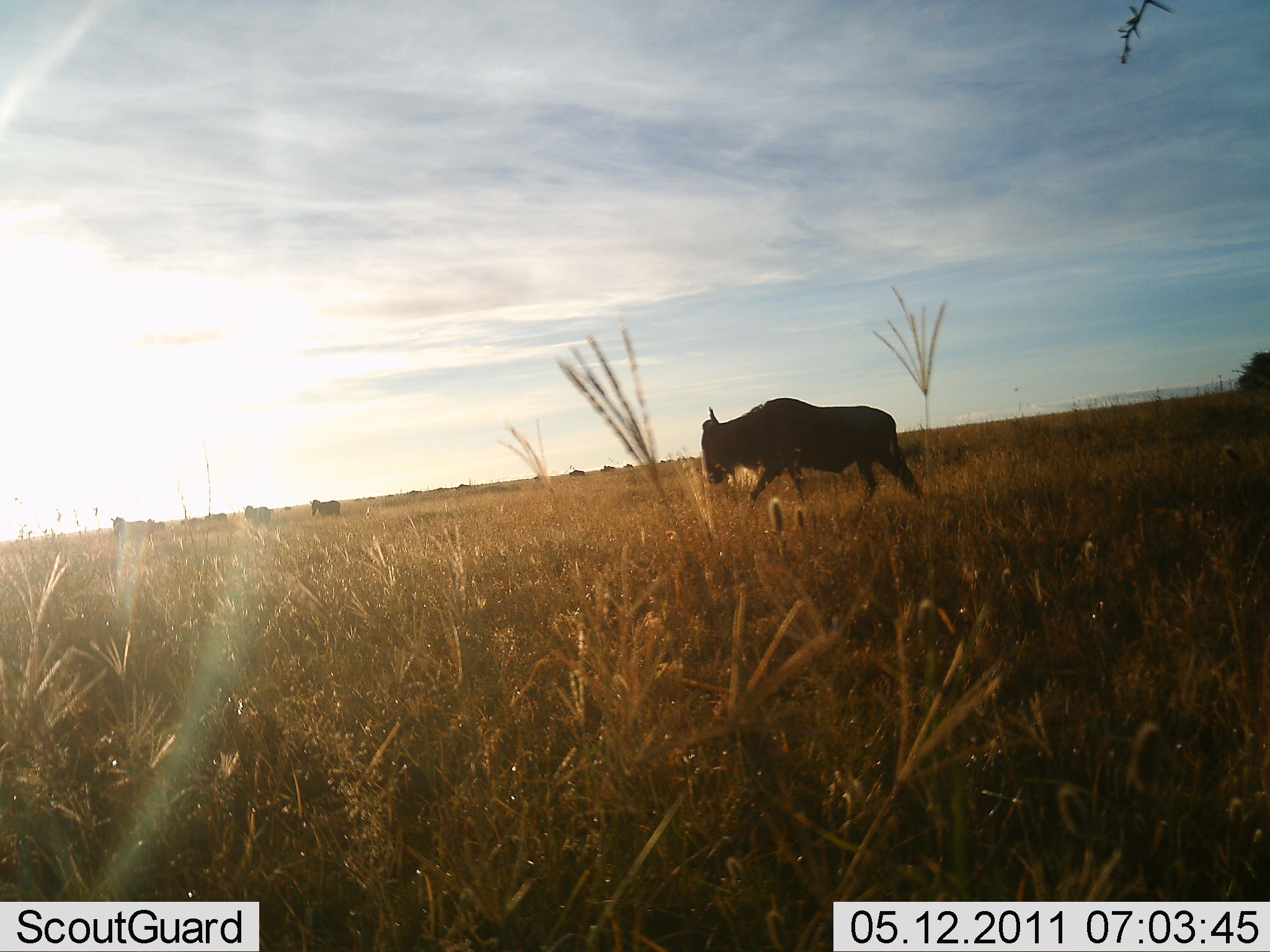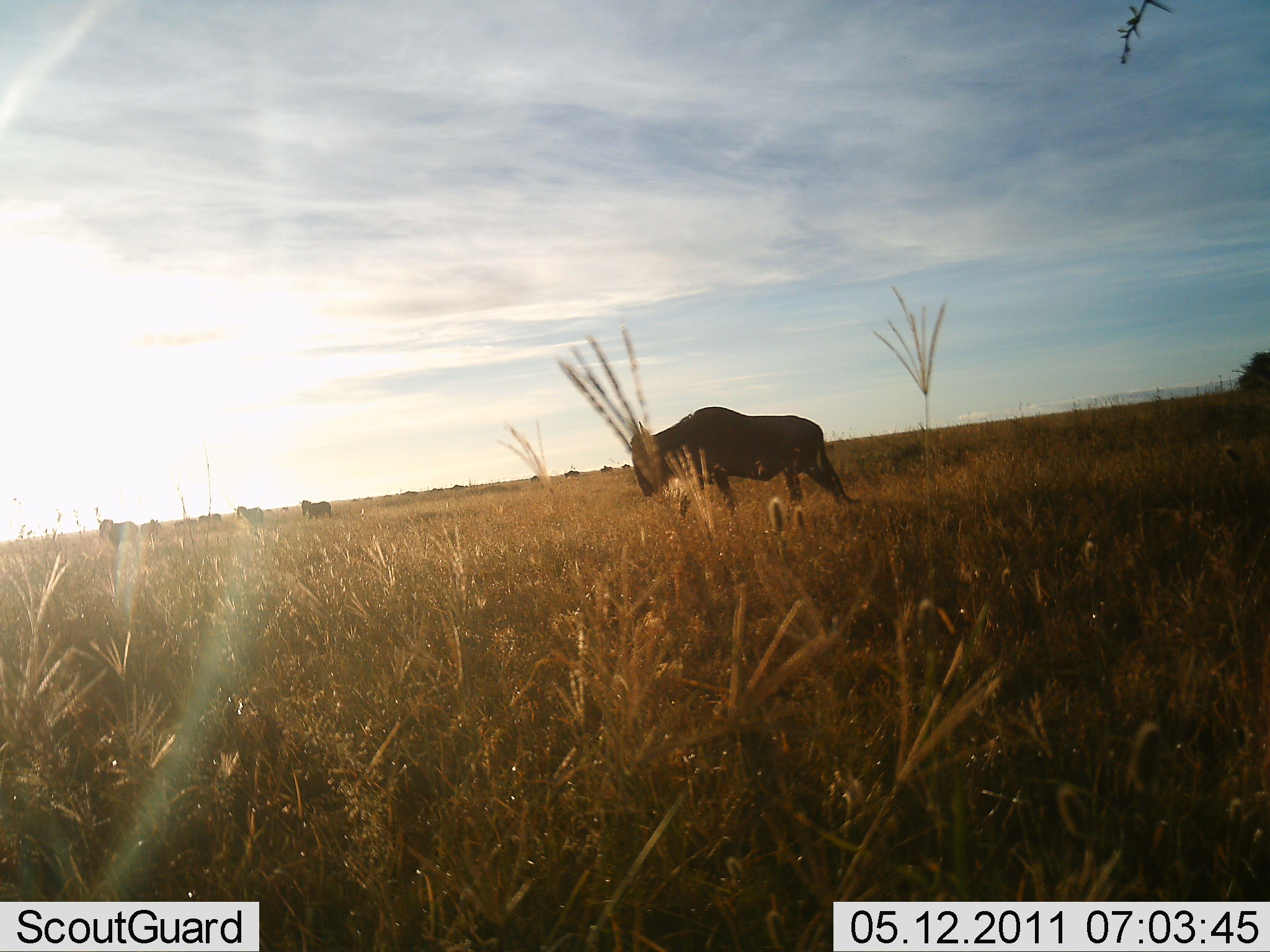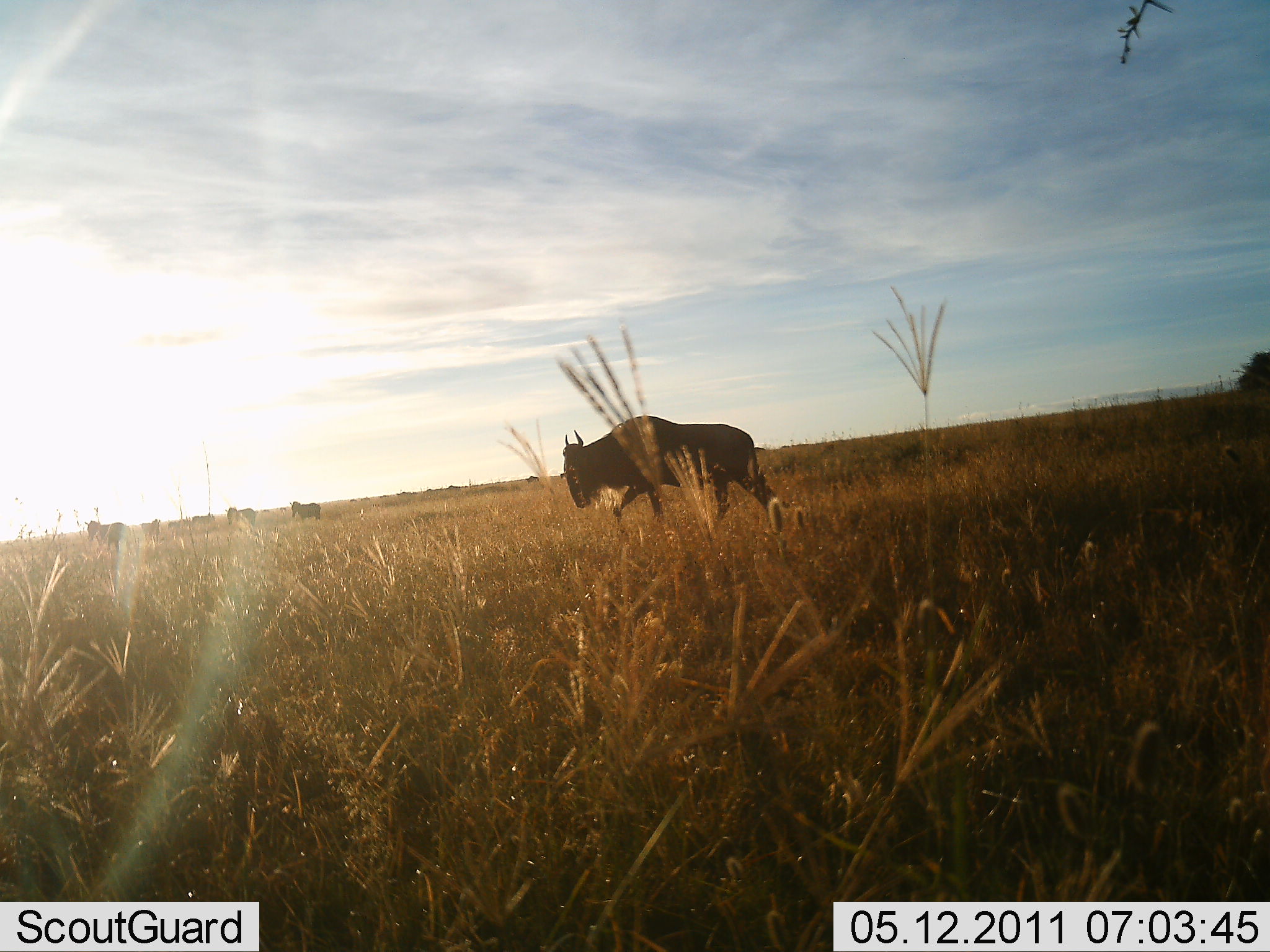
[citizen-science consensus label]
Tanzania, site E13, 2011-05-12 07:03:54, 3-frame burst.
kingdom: Animalia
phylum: Chordata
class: Mammalia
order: Artiodactyla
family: Bovidae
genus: Connochaetes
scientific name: Connochaetes taurinus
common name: blue wildebeest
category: wildebeest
Wildebeest (blue wildebeest) (Connochaetes taurinus), count 11-50. Behavior (volunteer vote fractions): standing 14%, resting 0%, moving 100%, interacting 0%. Young present (vote fraction): 0%. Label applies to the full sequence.